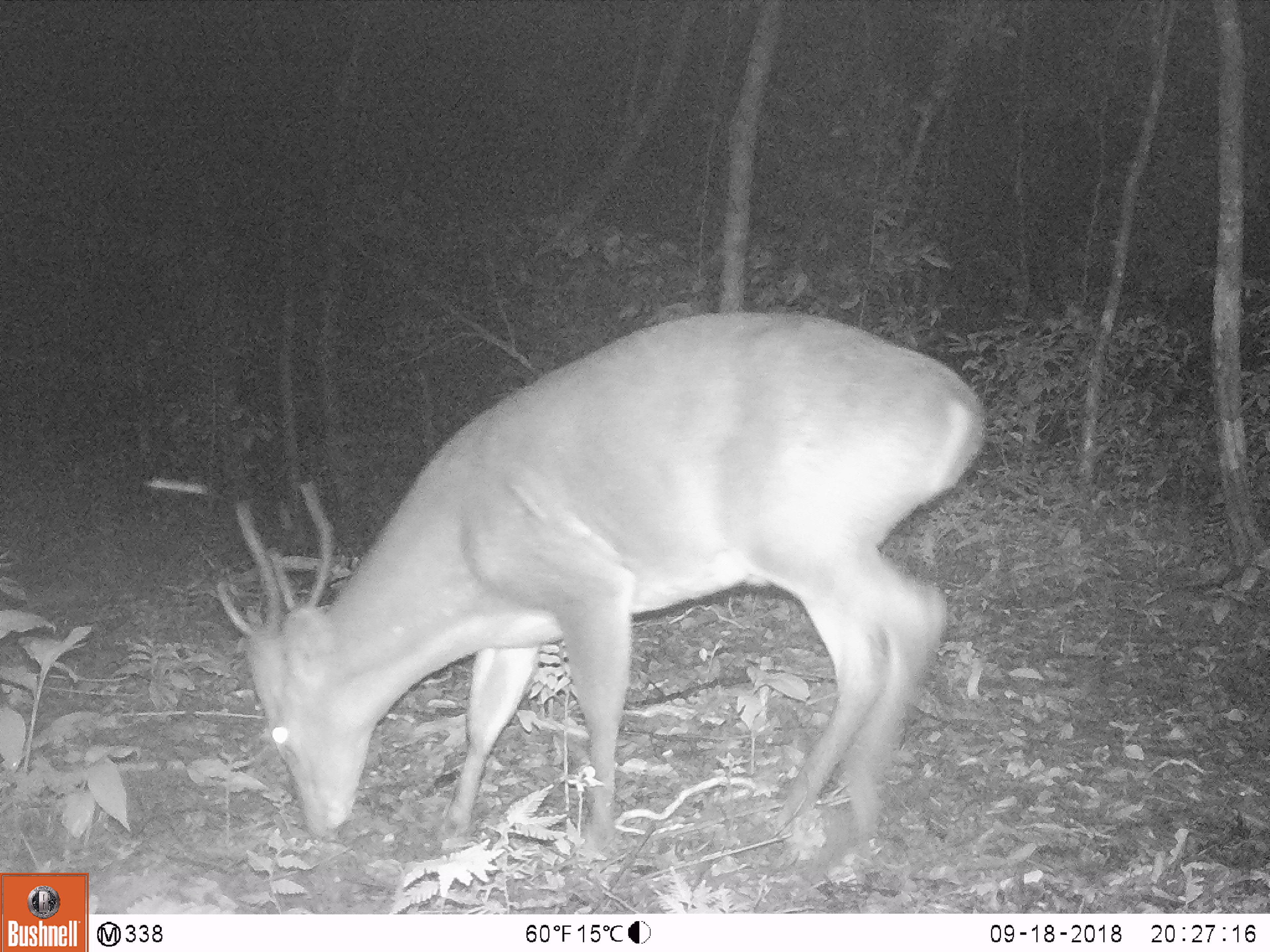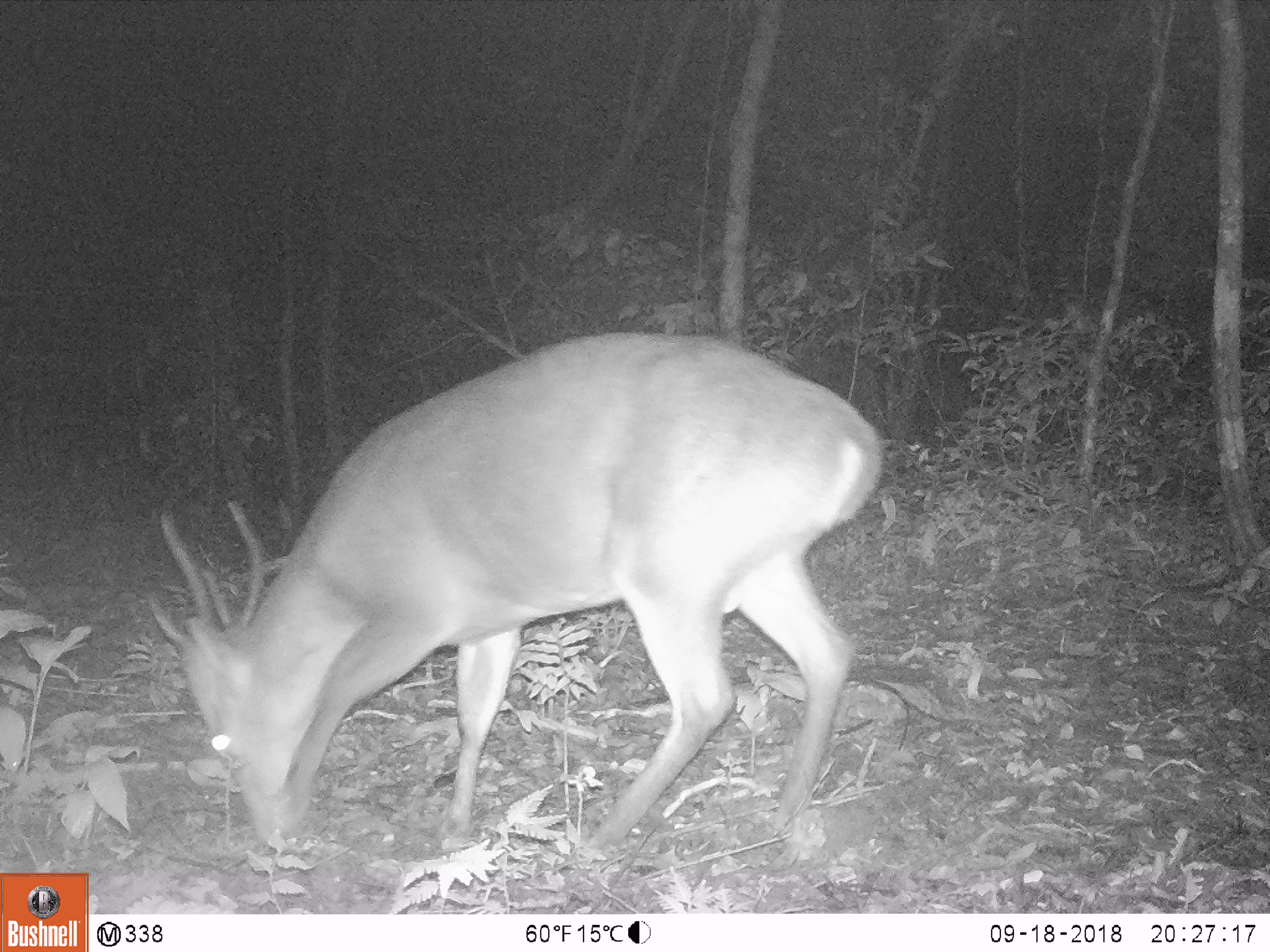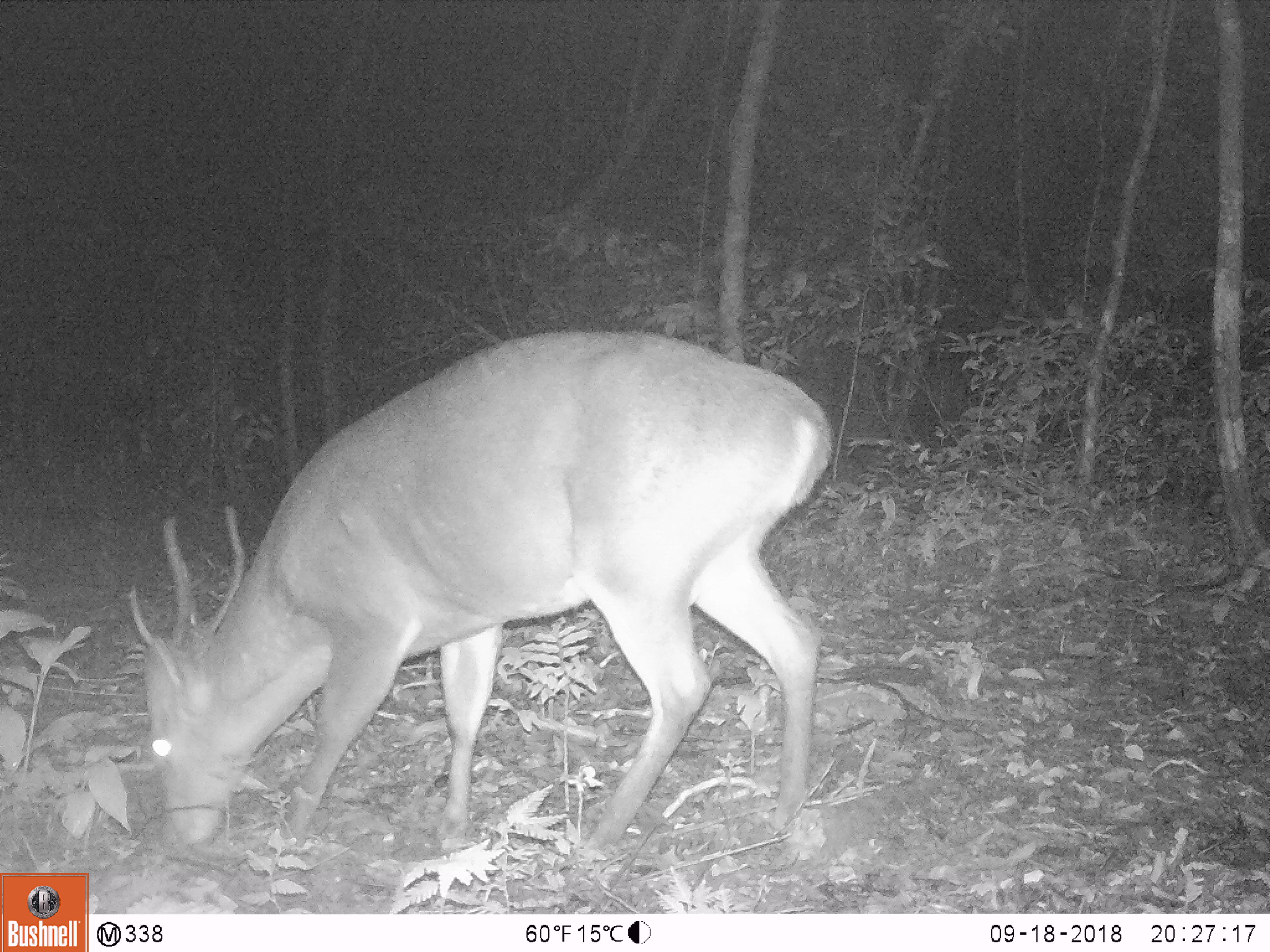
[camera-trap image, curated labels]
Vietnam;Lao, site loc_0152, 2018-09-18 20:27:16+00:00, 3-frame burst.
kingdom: Animalia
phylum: Chordata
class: Mammalia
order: Artiodactyla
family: Cervidae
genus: Muntiacus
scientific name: Muntiacus vuquangensis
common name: large-antlered muntjac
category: large antlered muntjac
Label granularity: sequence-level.